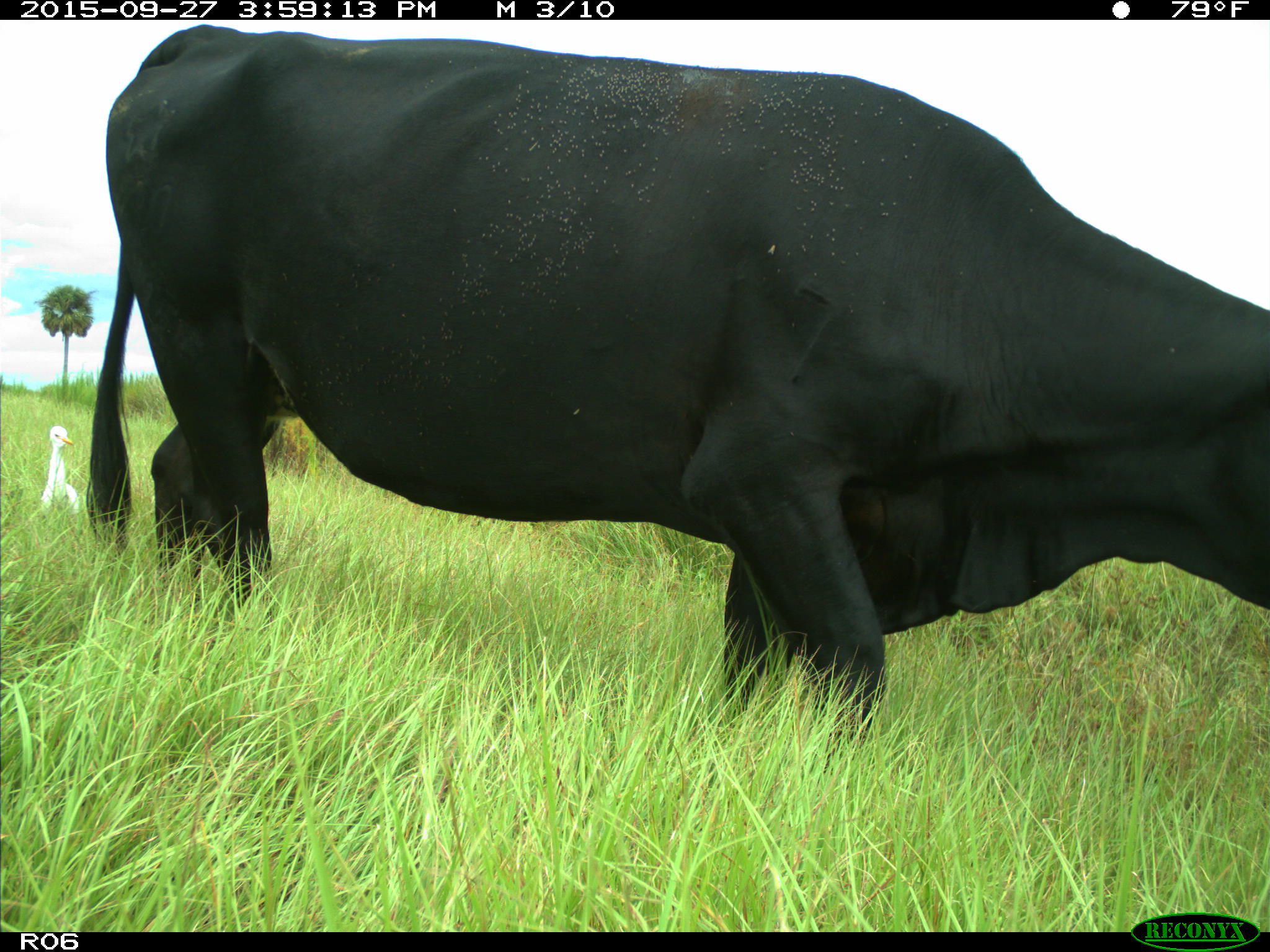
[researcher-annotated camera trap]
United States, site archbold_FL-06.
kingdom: Animalia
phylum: Chordata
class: Mammalia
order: Artiodactyla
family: Bovidae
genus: Bos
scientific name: Bos taurus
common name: domestic cow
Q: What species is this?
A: Bos taurus (domestic cow).